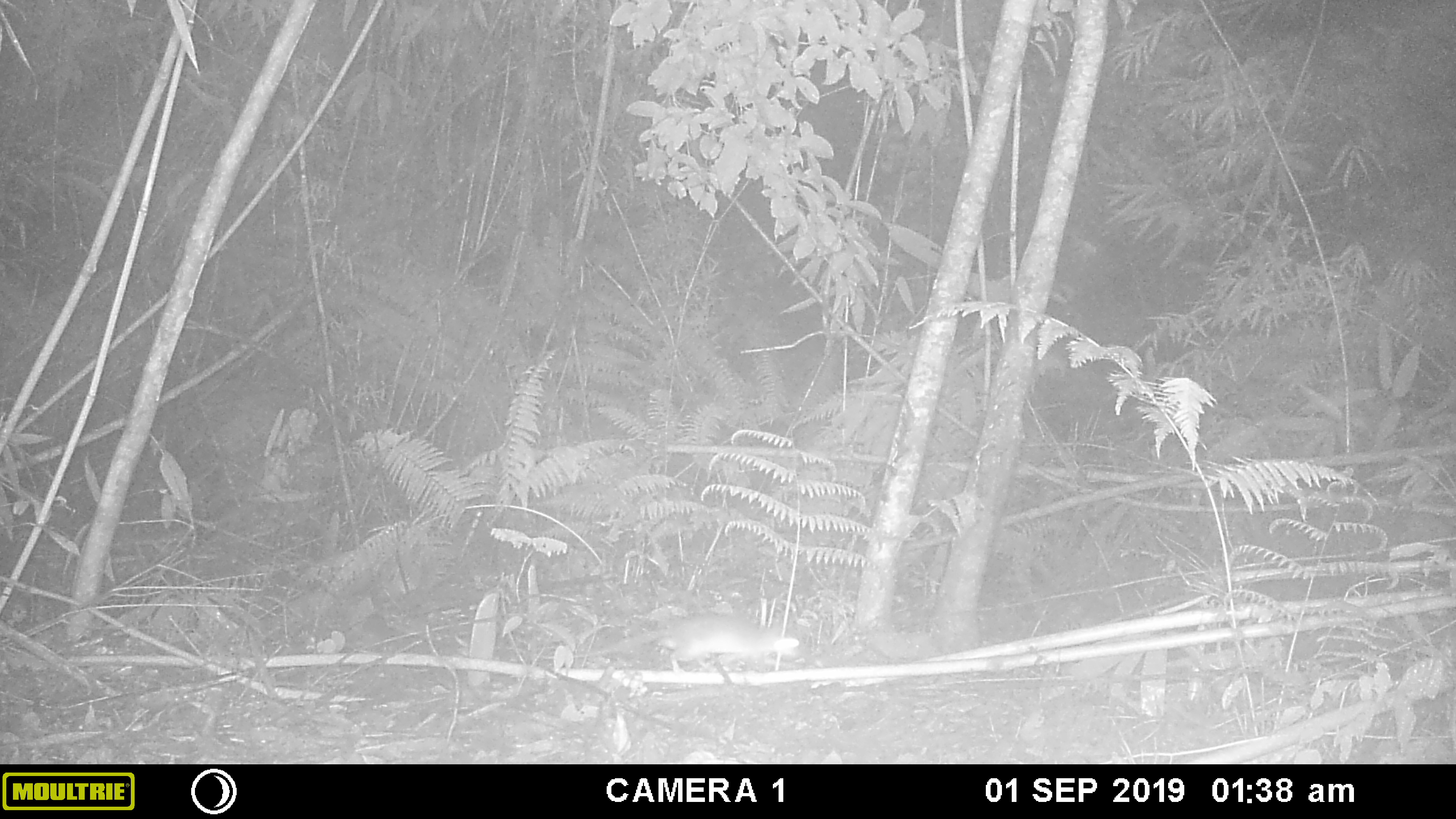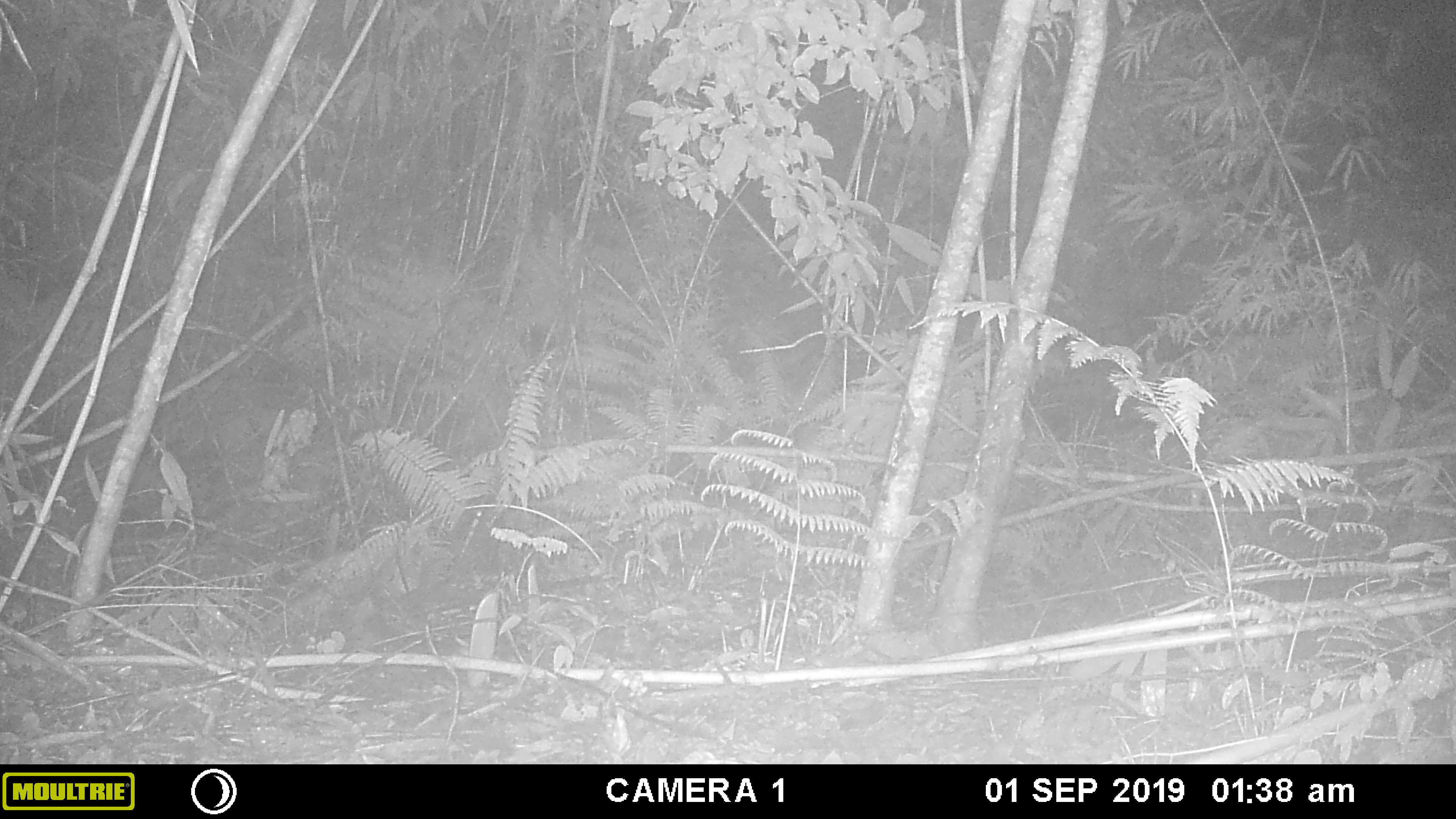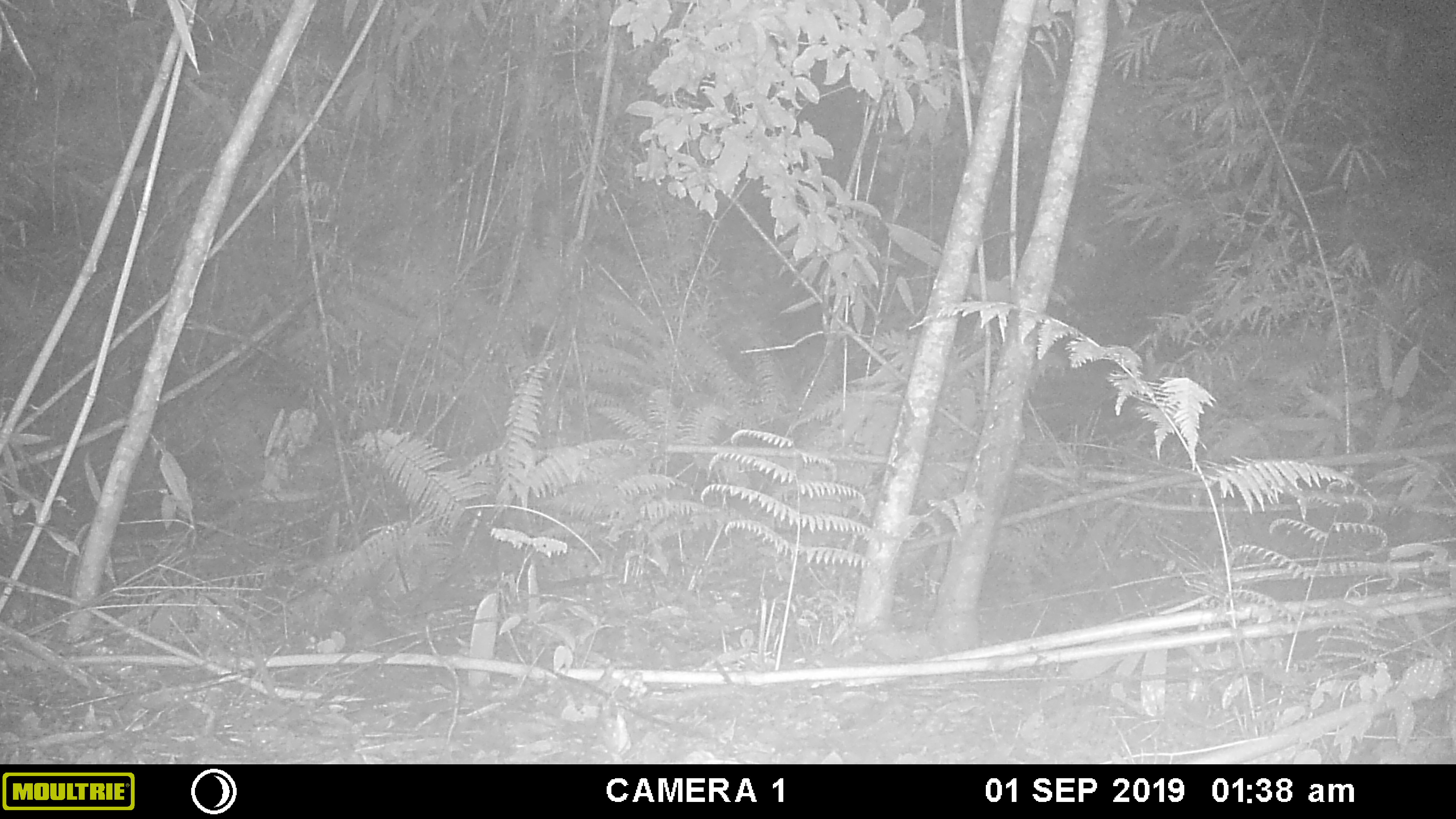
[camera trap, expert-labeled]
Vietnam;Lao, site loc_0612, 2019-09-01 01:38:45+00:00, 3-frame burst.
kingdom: Animalia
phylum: Chordata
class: Mammalia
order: Rodentia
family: Muridae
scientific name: Muridae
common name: old-world mice and rats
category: unidentified murid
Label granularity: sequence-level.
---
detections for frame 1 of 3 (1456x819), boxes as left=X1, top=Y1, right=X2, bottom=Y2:
unidentified murid: left=541, top=610, right=800, bottom=676